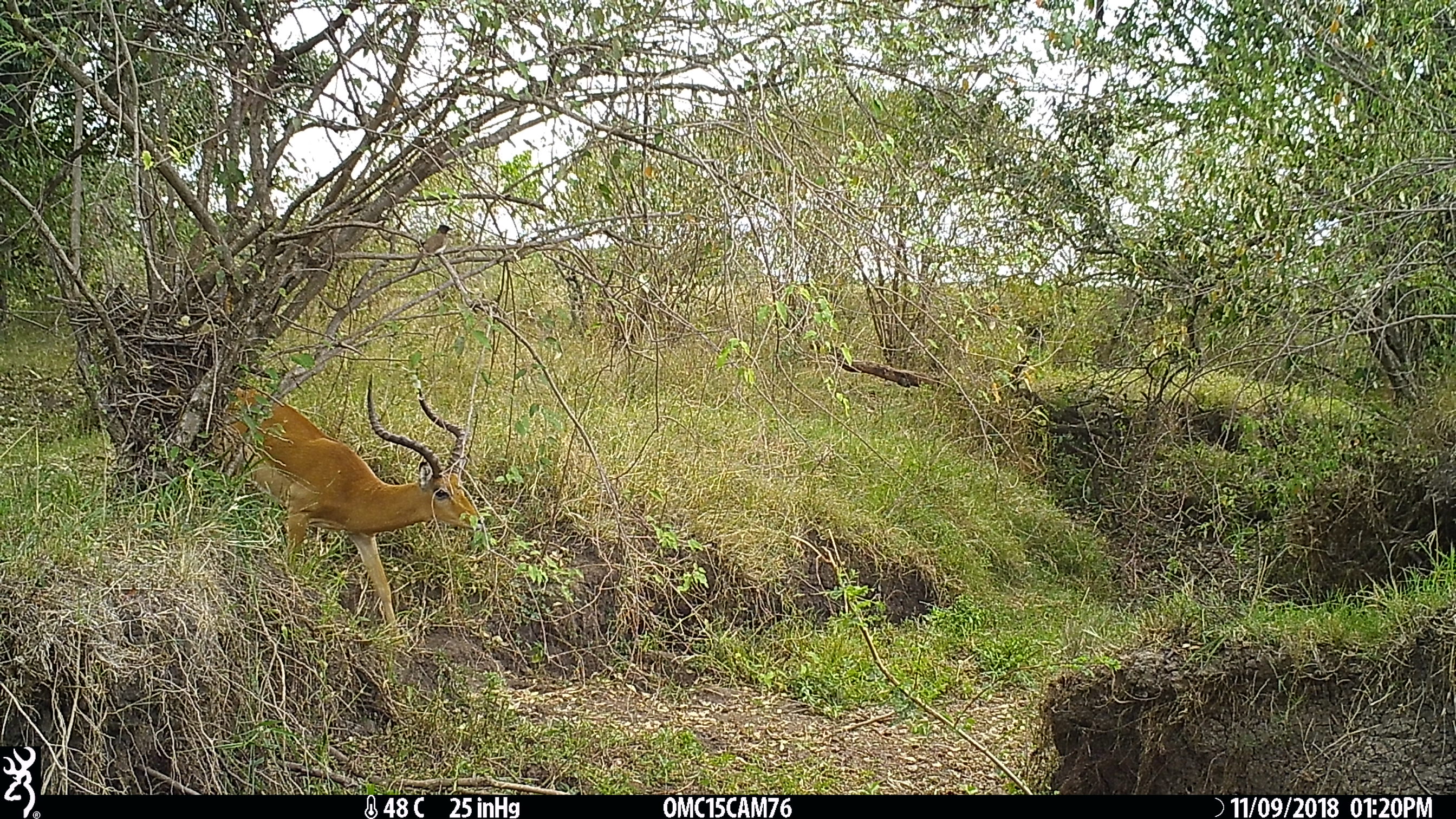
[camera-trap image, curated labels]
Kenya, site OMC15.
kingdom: Animalia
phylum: Chordata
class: Mammalia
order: Artiodactyla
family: Bovidae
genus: Aepyceros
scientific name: Aepyceros melampus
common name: impala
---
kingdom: Animalia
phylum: Chordata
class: Aves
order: Passeriformes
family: Pycnonotidae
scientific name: Pycnonotidae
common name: bulbul